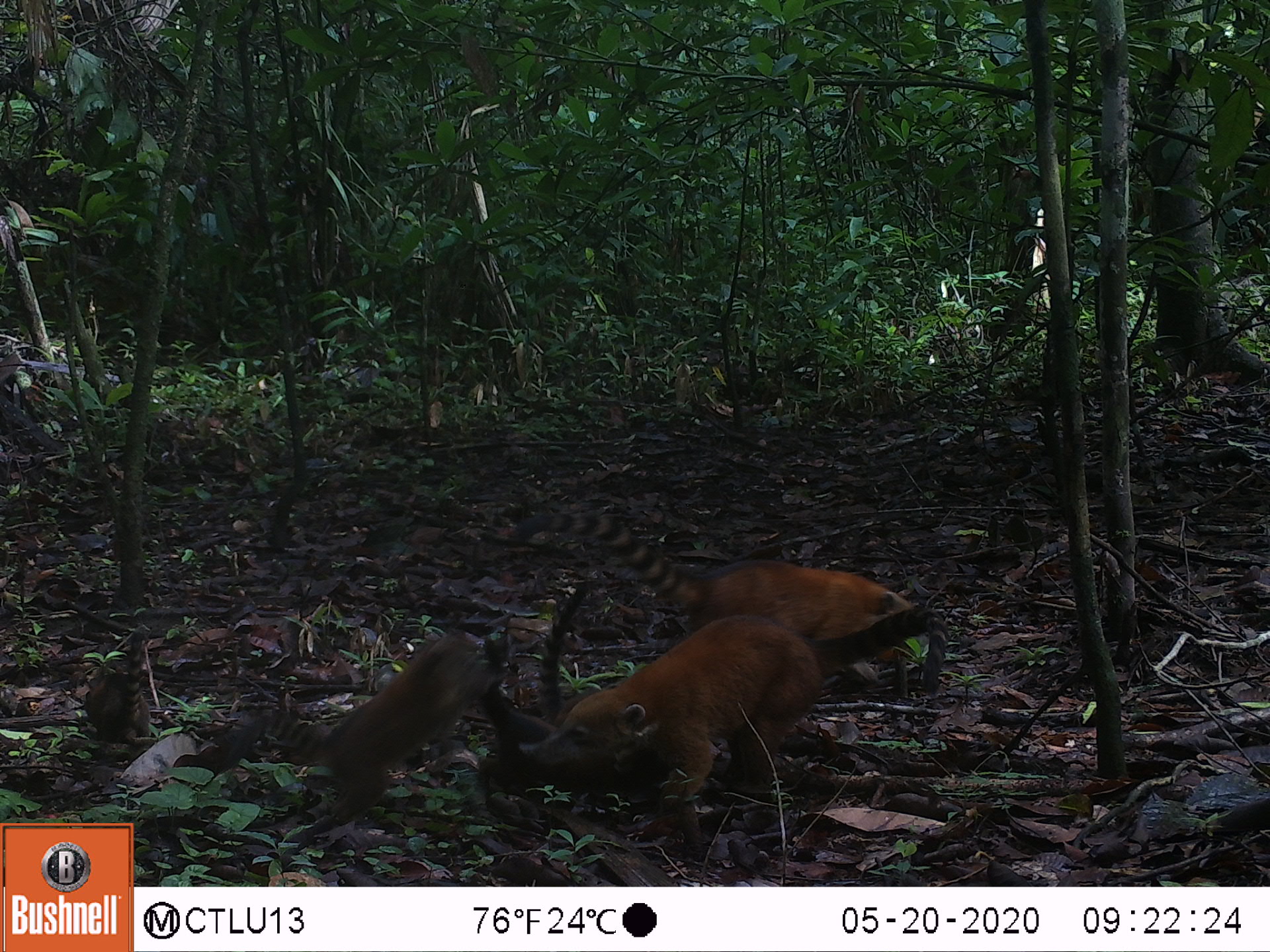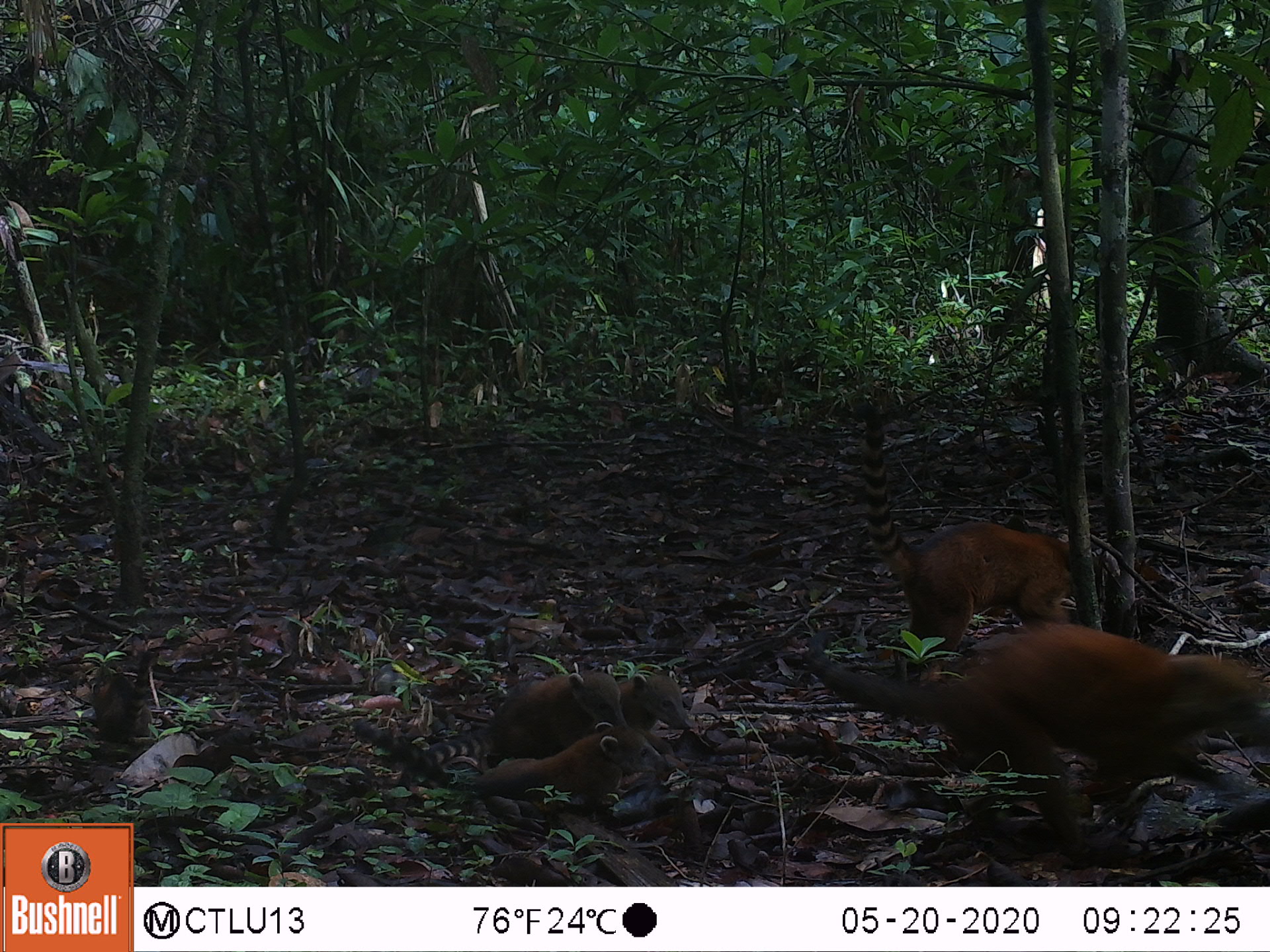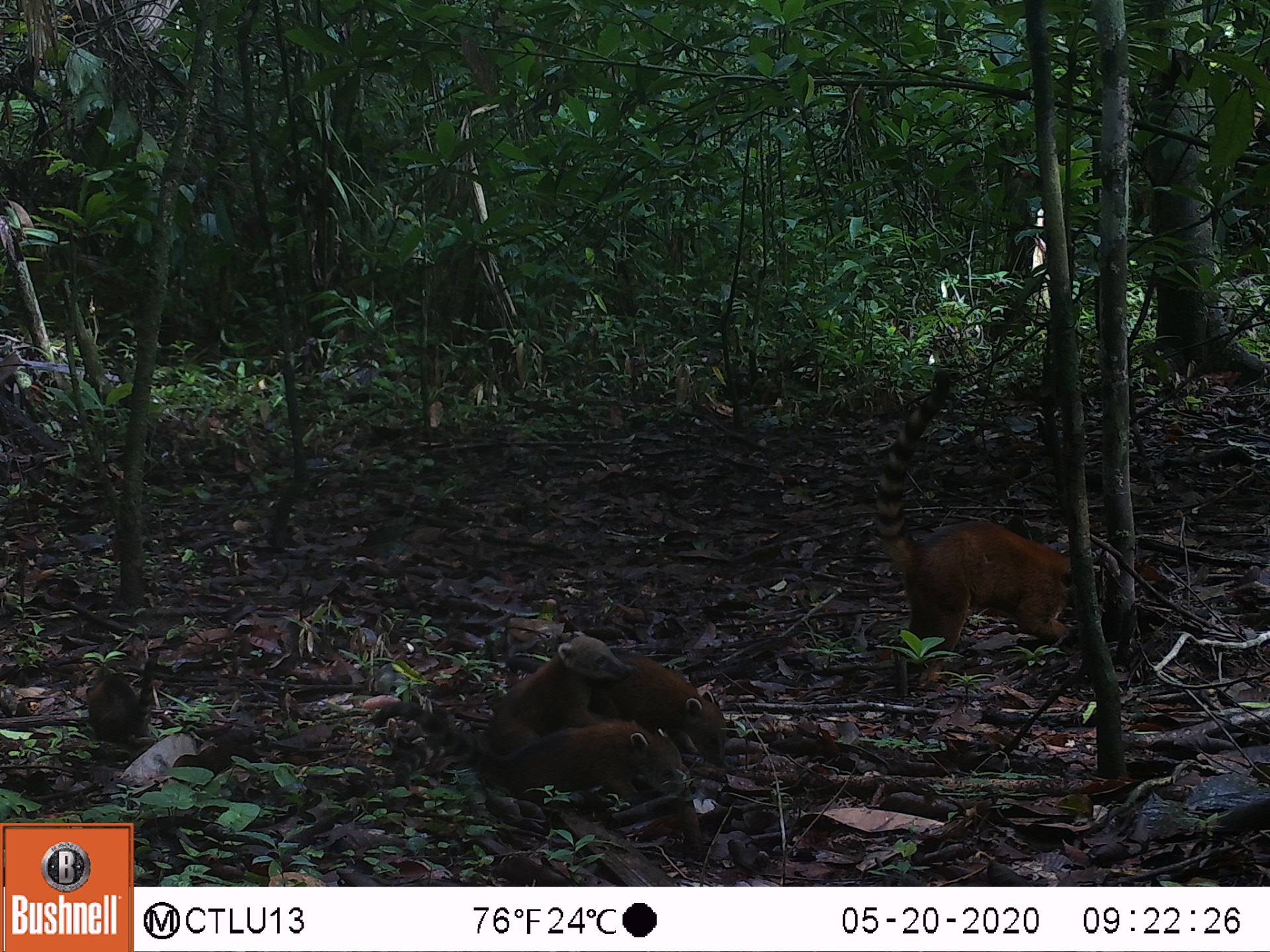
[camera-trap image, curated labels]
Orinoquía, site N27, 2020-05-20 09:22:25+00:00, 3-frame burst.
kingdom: Animalia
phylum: Chordata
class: Mammalia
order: Carnivora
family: Procyonidae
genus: Nasua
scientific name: Nasua nasua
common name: south american coati